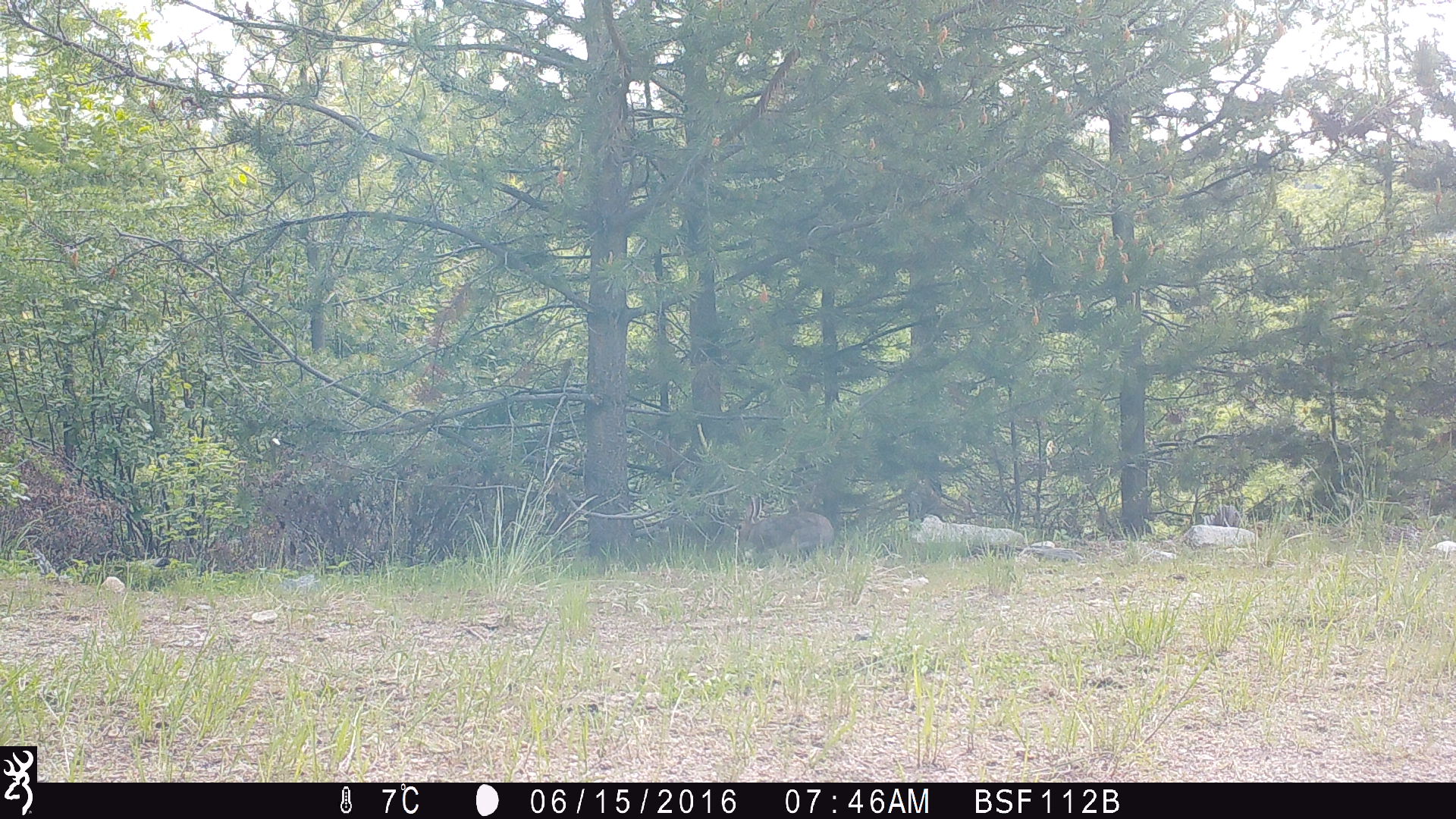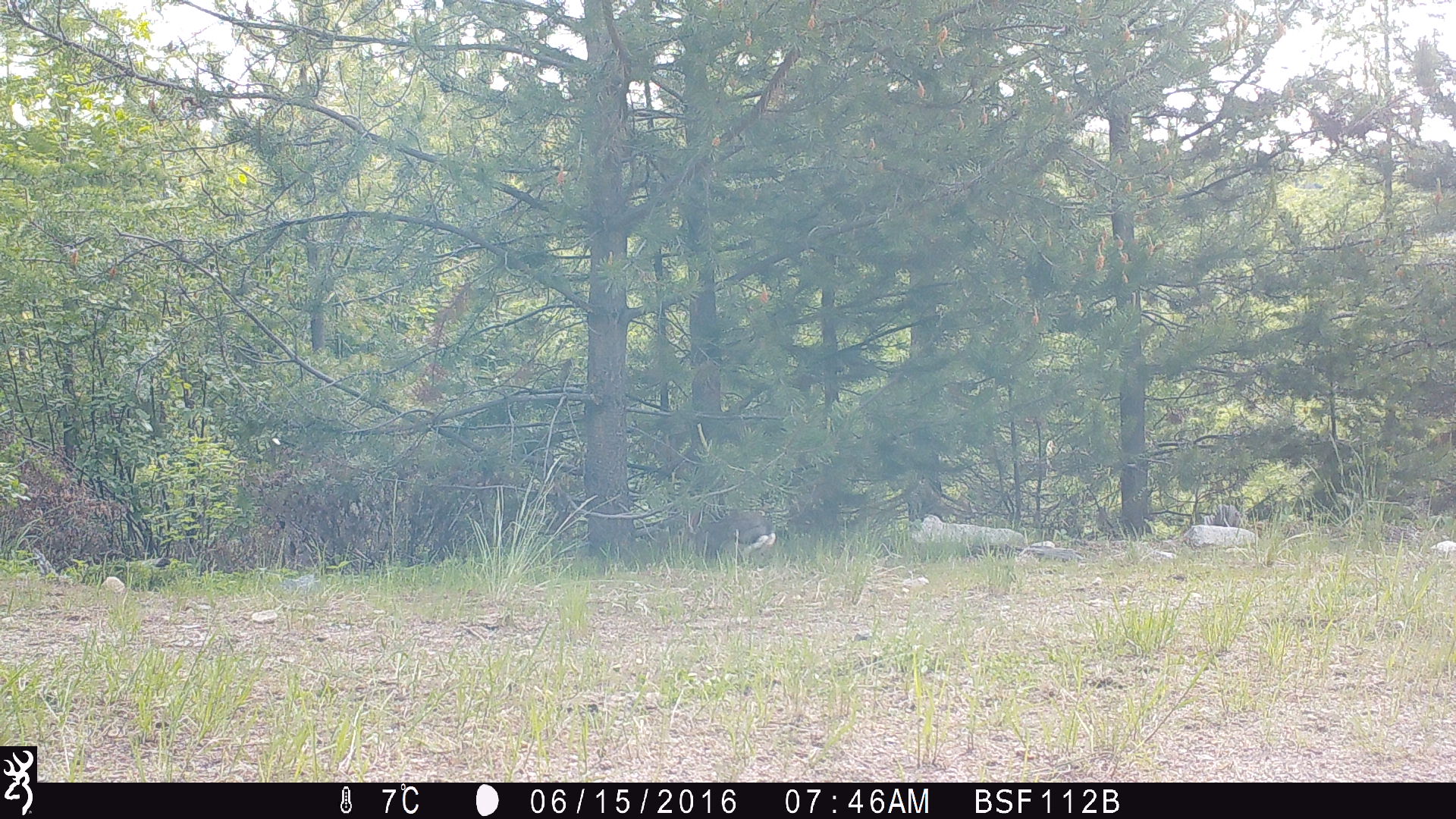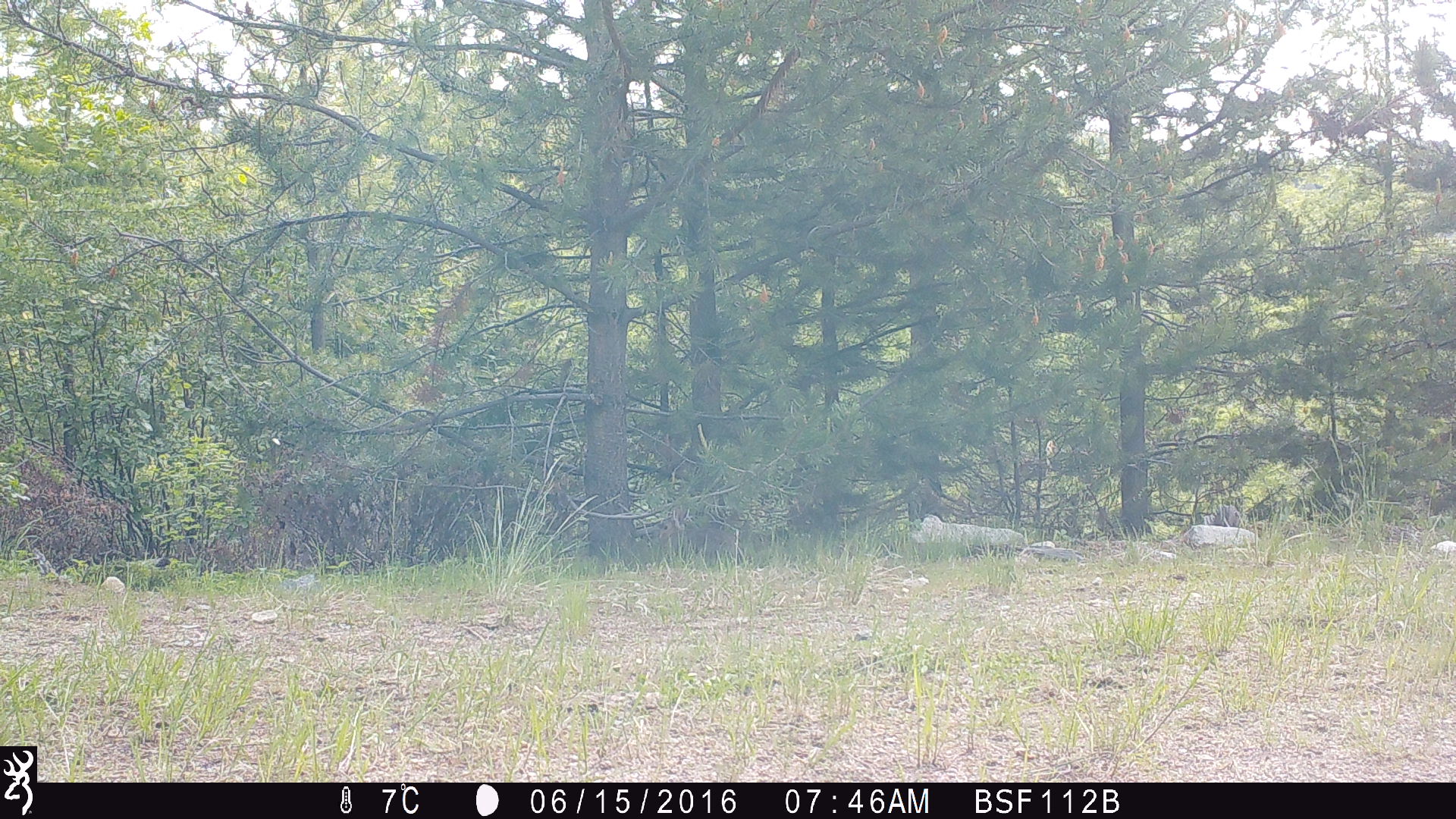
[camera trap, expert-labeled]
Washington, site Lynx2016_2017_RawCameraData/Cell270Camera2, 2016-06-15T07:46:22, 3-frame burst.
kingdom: Animalia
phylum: Chordata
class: Mammalia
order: Lagomorpha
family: Leporidae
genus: Lepus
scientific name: Lepus americanus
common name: snowshoe hare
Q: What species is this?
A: Lepus americanus (snowshoe hare).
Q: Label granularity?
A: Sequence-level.